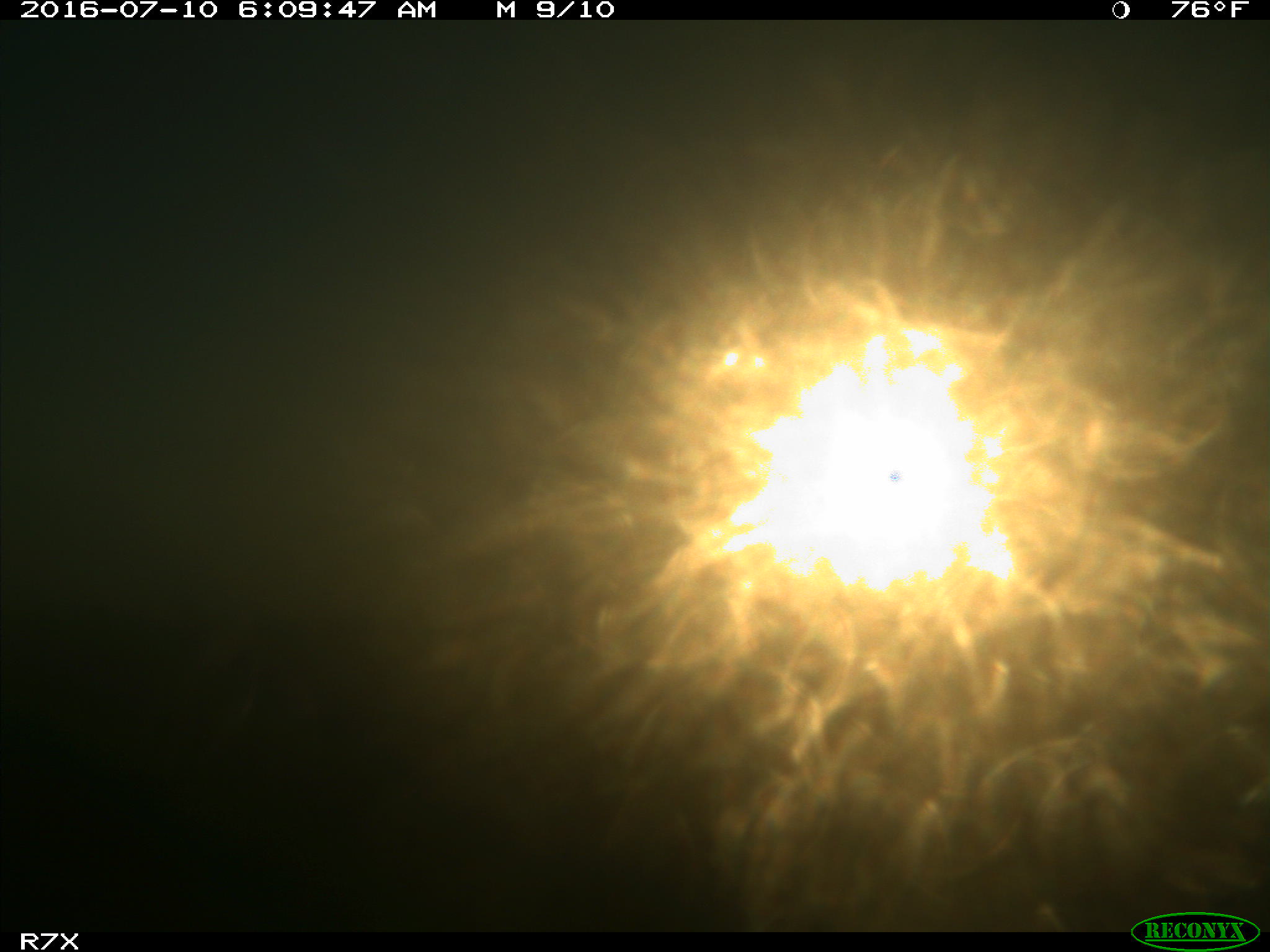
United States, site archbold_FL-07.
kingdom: Animalia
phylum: Chordata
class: Mammalia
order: Artiodactyla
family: Bovidae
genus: Bos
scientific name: Bos taurus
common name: domestic cow